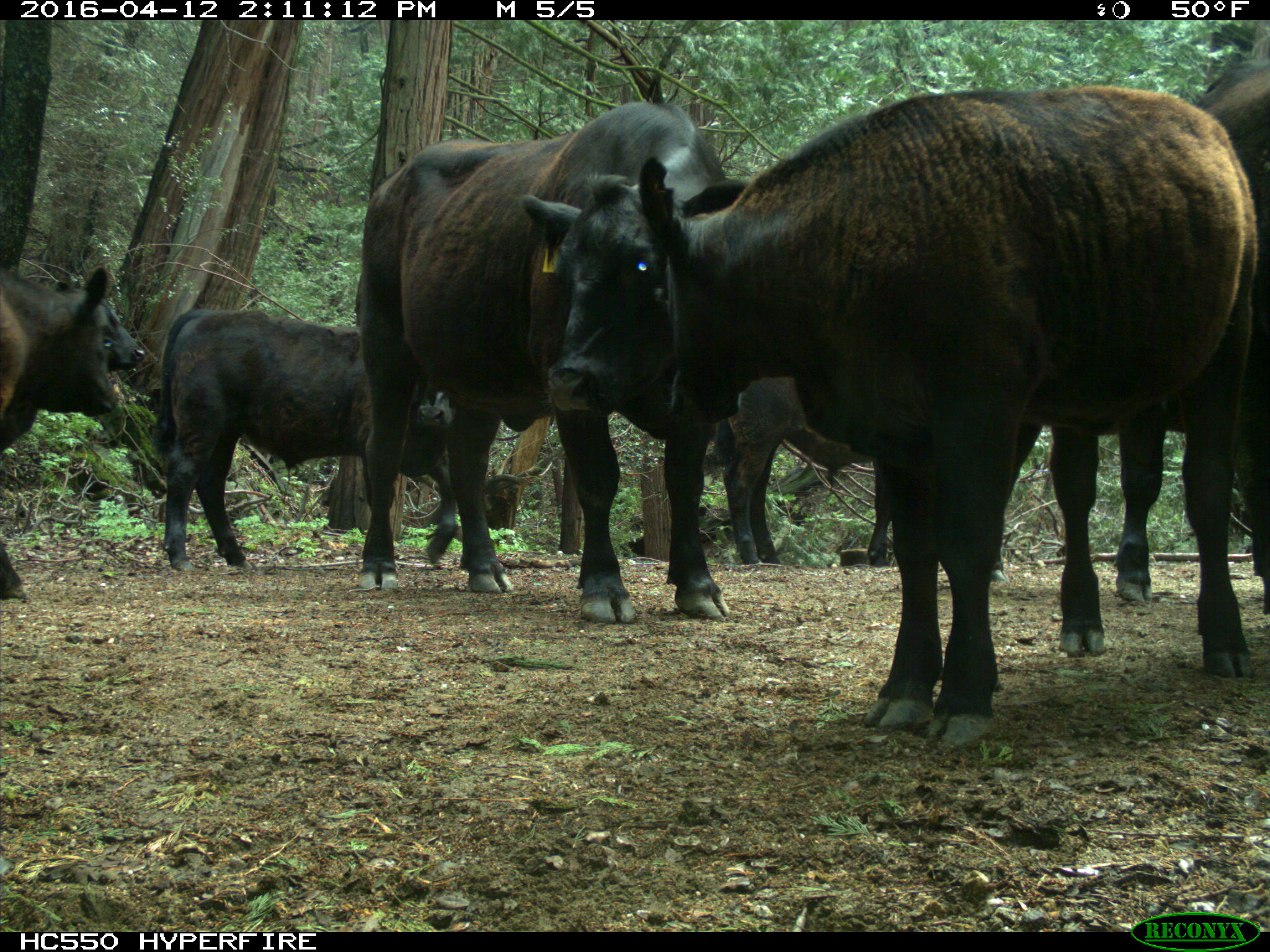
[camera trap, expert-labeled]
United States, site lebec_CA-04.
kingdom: Animalia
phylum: Chordata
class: Mammalia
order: Artiodactyla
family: Bovidae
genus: Bos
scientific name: Bos taurus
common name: domestic cow